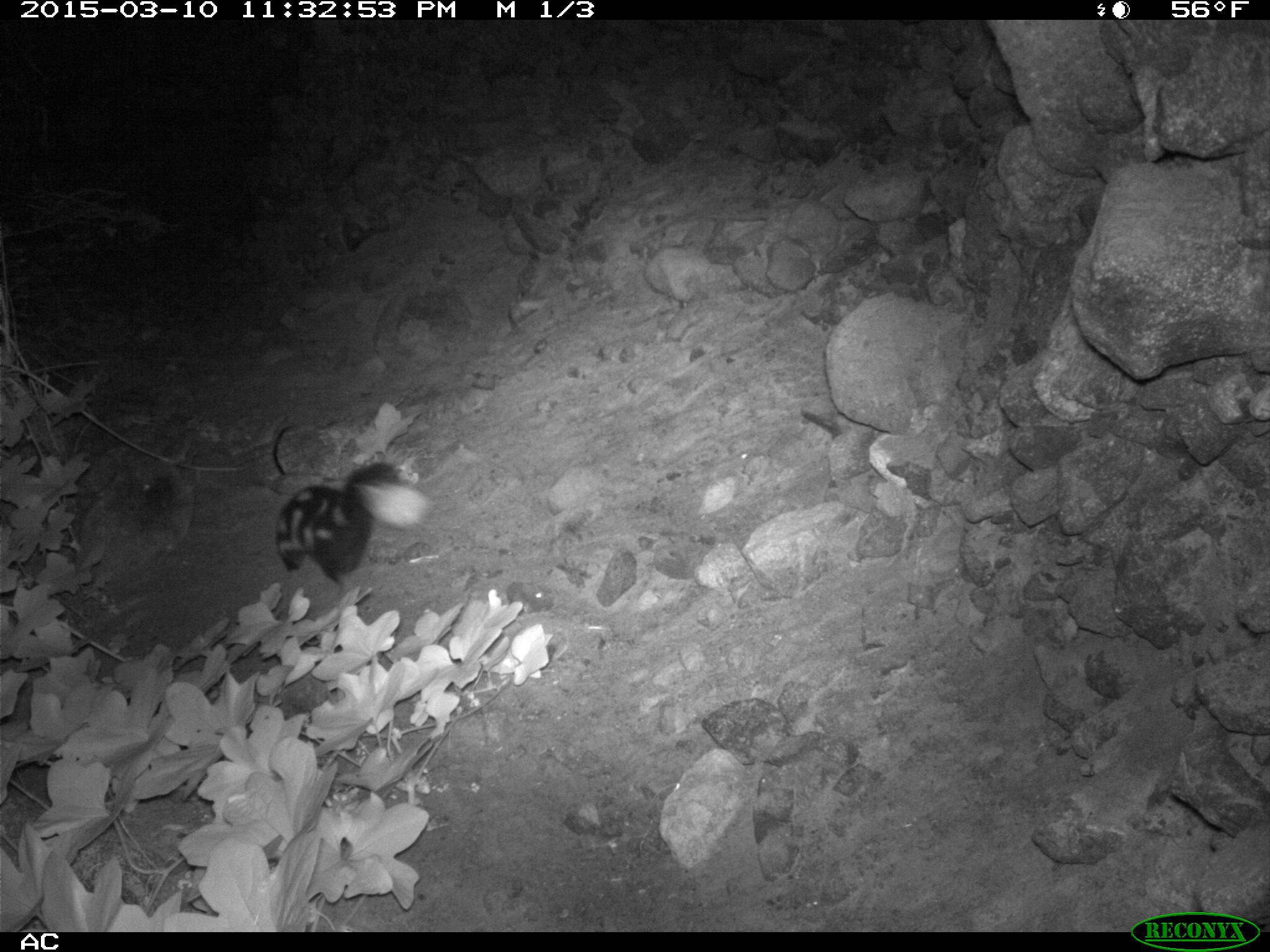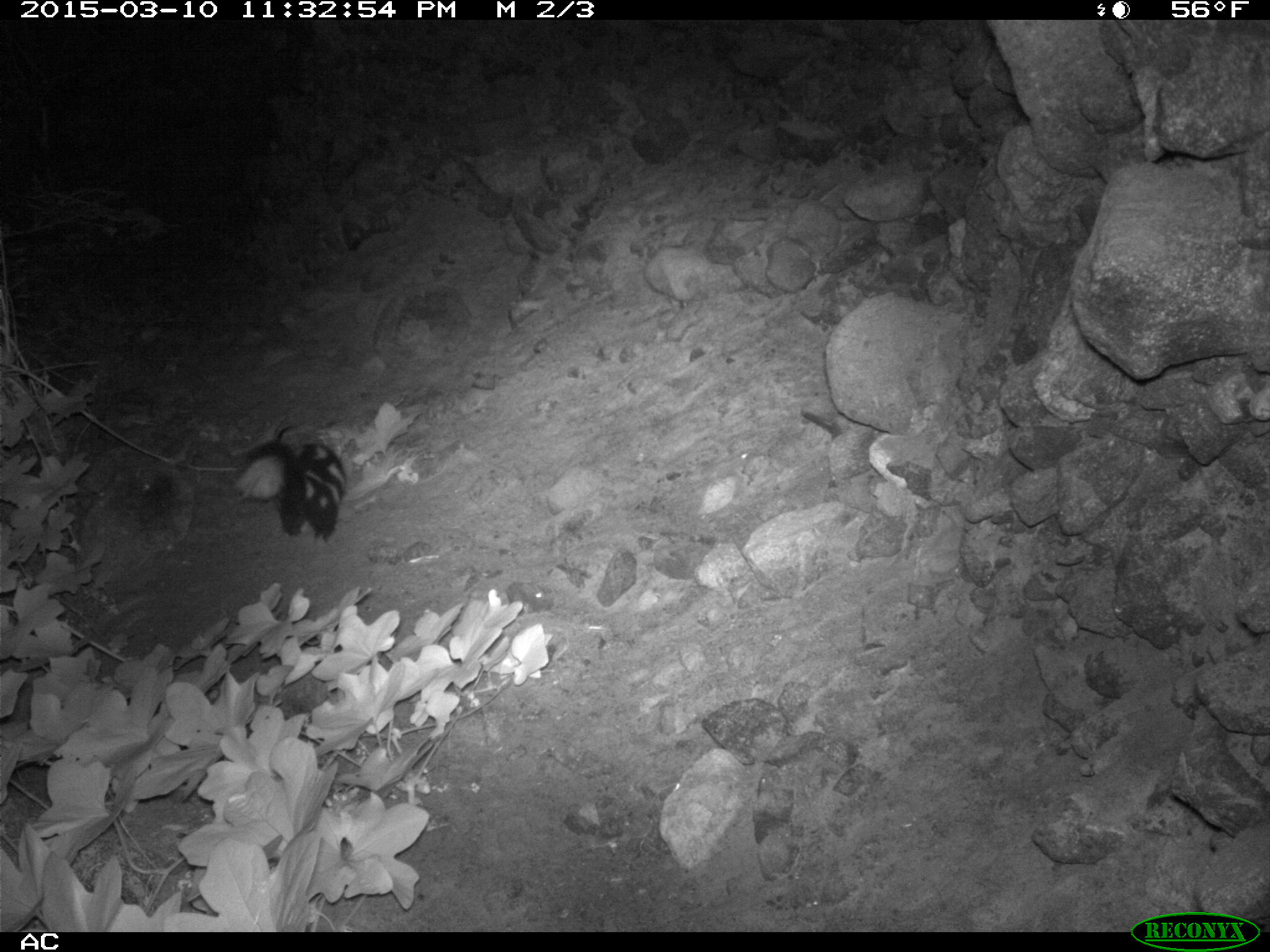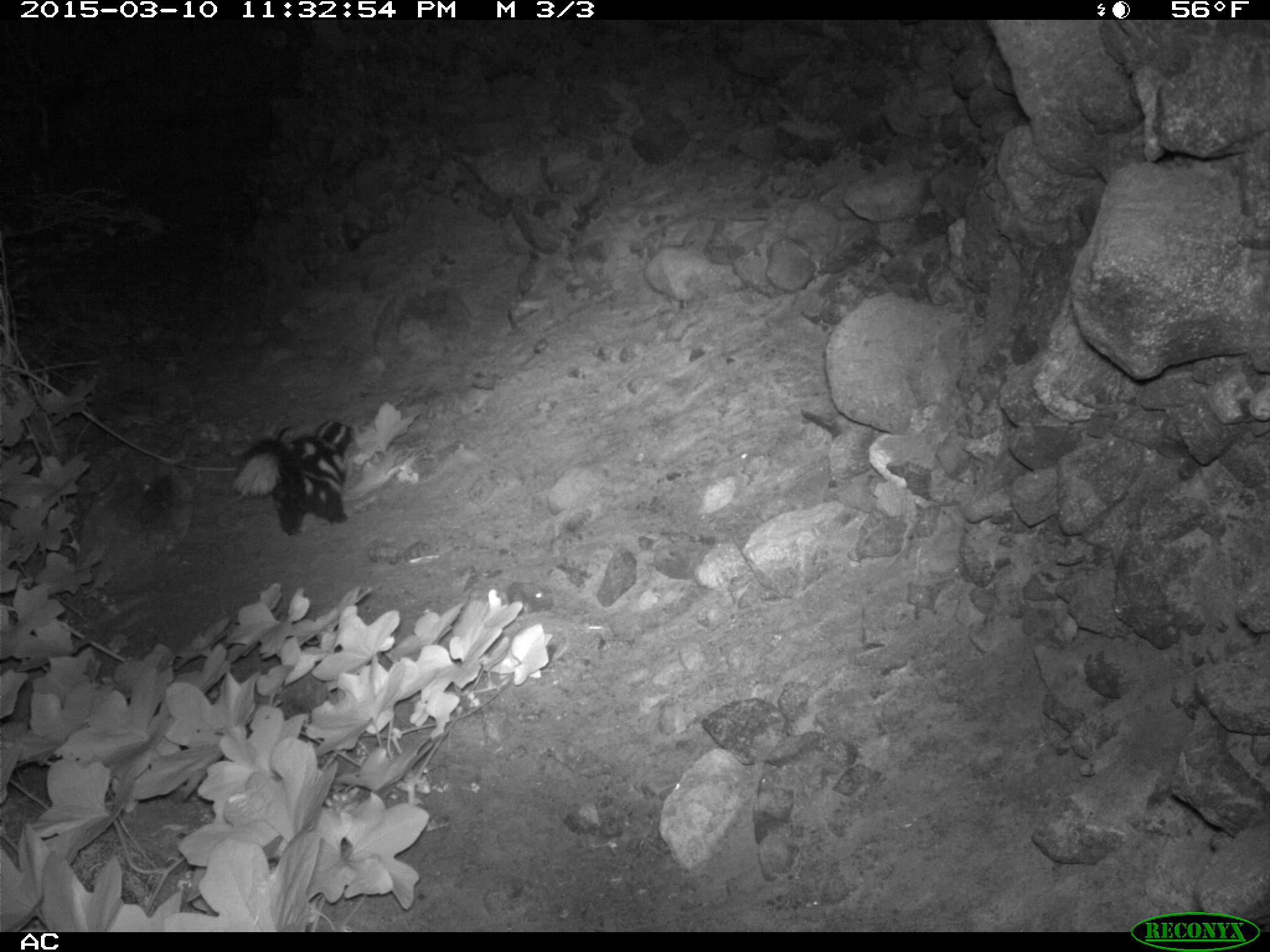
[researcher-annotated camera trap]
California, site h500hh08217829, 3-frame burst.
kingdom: Animalia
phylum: Chordata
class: Mammalia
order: Carnivora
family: Mephitidae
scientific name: Mephitidae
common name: skunk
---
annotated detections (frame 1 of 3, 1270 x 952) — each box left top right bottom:
skunk: 271 444 434 590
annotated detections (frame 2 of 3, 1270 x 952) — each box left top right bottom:
skunk: 231 427 350 552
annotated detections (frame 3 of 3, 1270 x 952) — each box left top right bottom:
skunk: 231 419 353 535